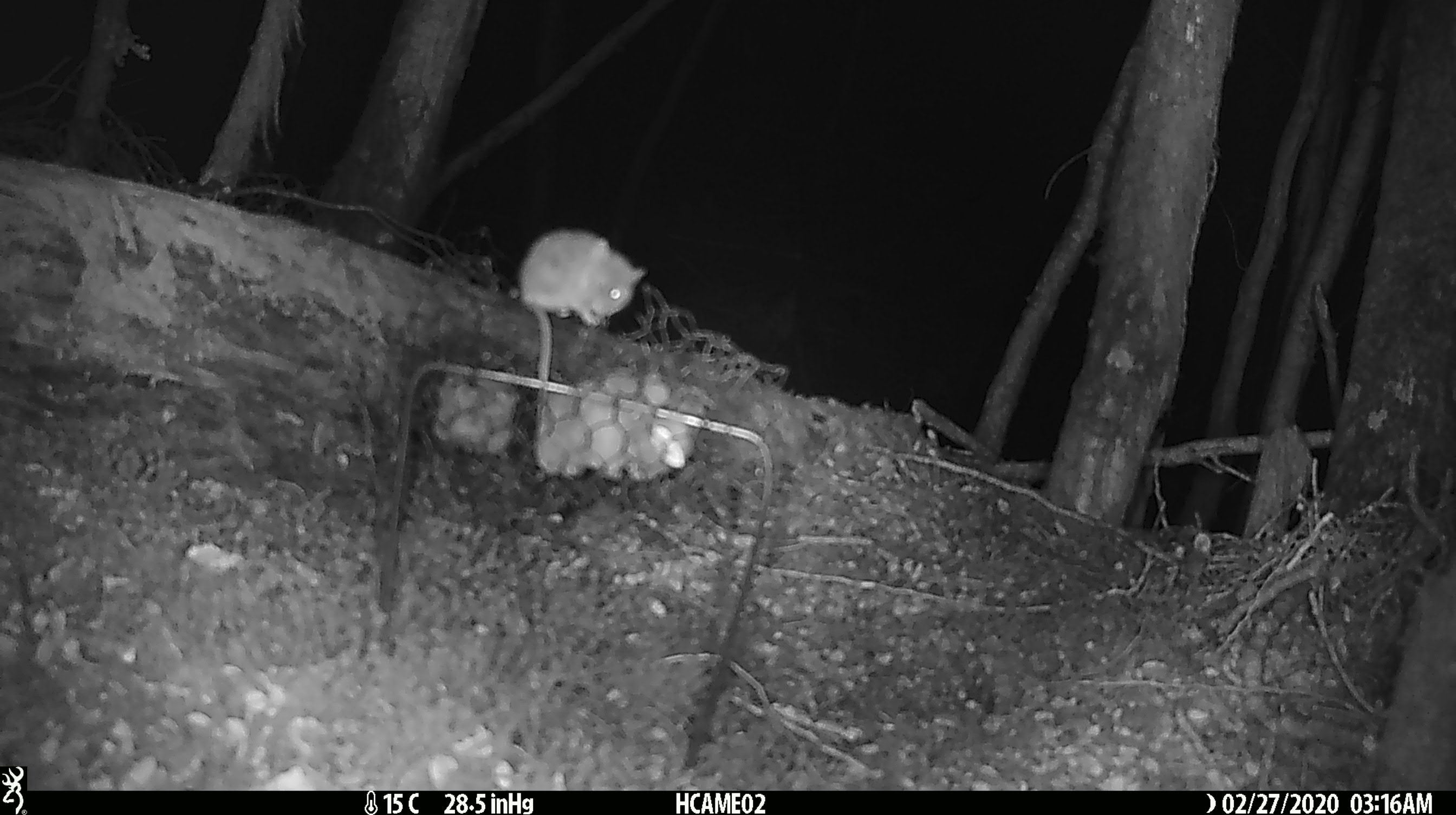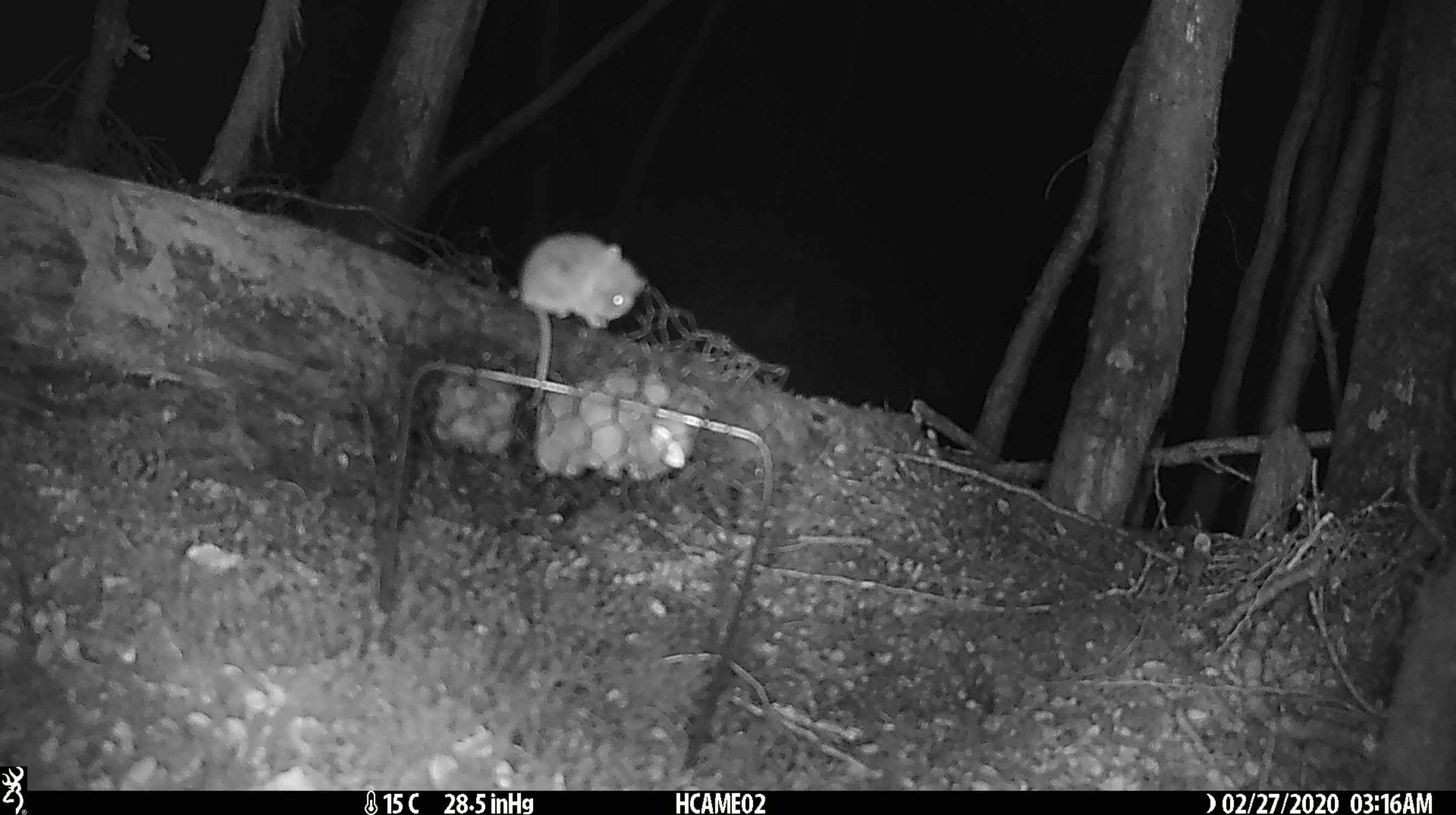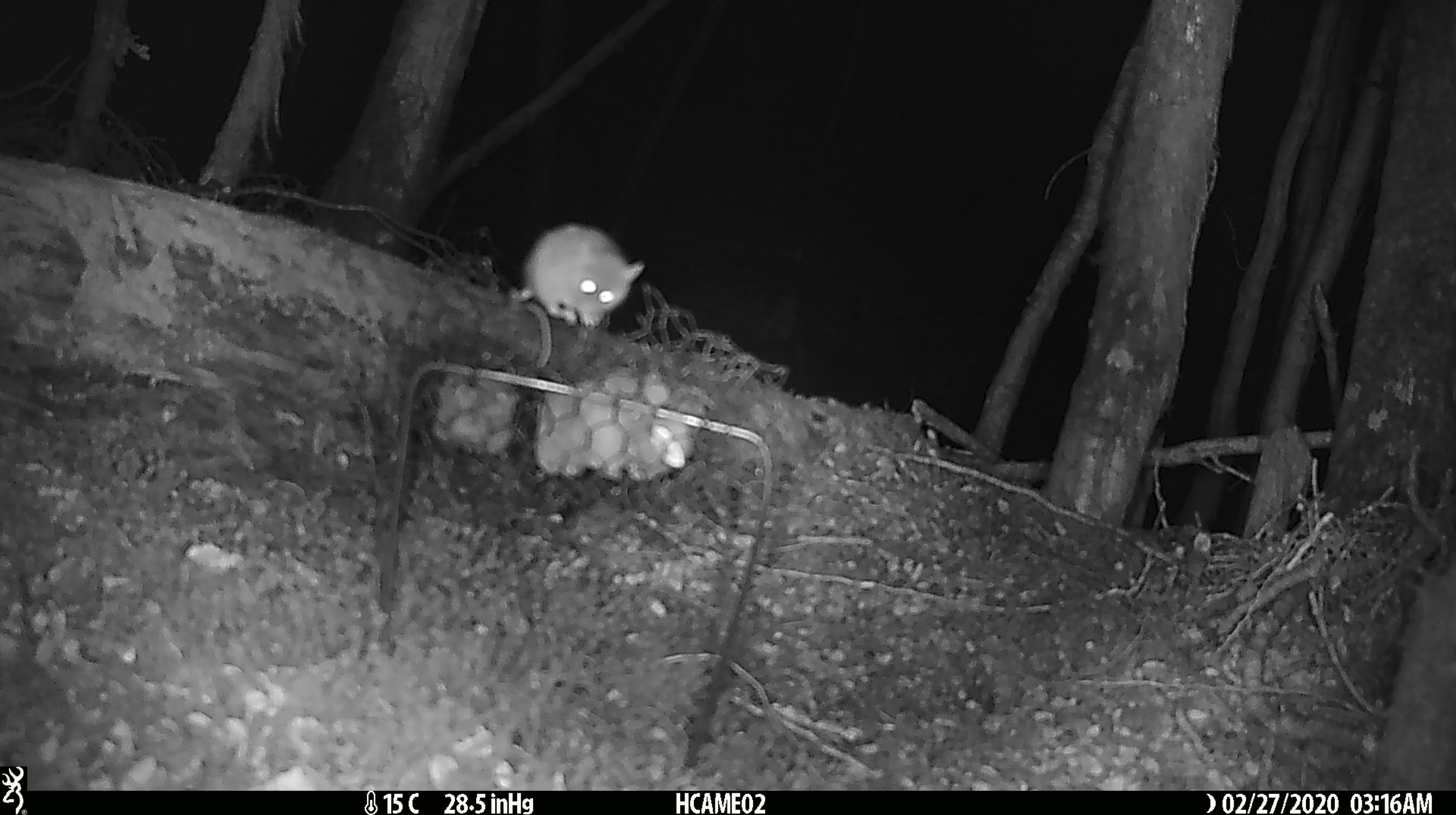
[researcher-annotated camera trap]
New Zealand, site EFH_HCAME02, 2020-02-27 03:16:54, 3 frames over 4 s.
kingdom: Animalia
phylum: Chordata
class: Mammalia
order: Rodentia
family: Muridae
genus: Mus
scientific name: Mus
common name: mouse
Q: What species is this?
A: Mouse (Mus).